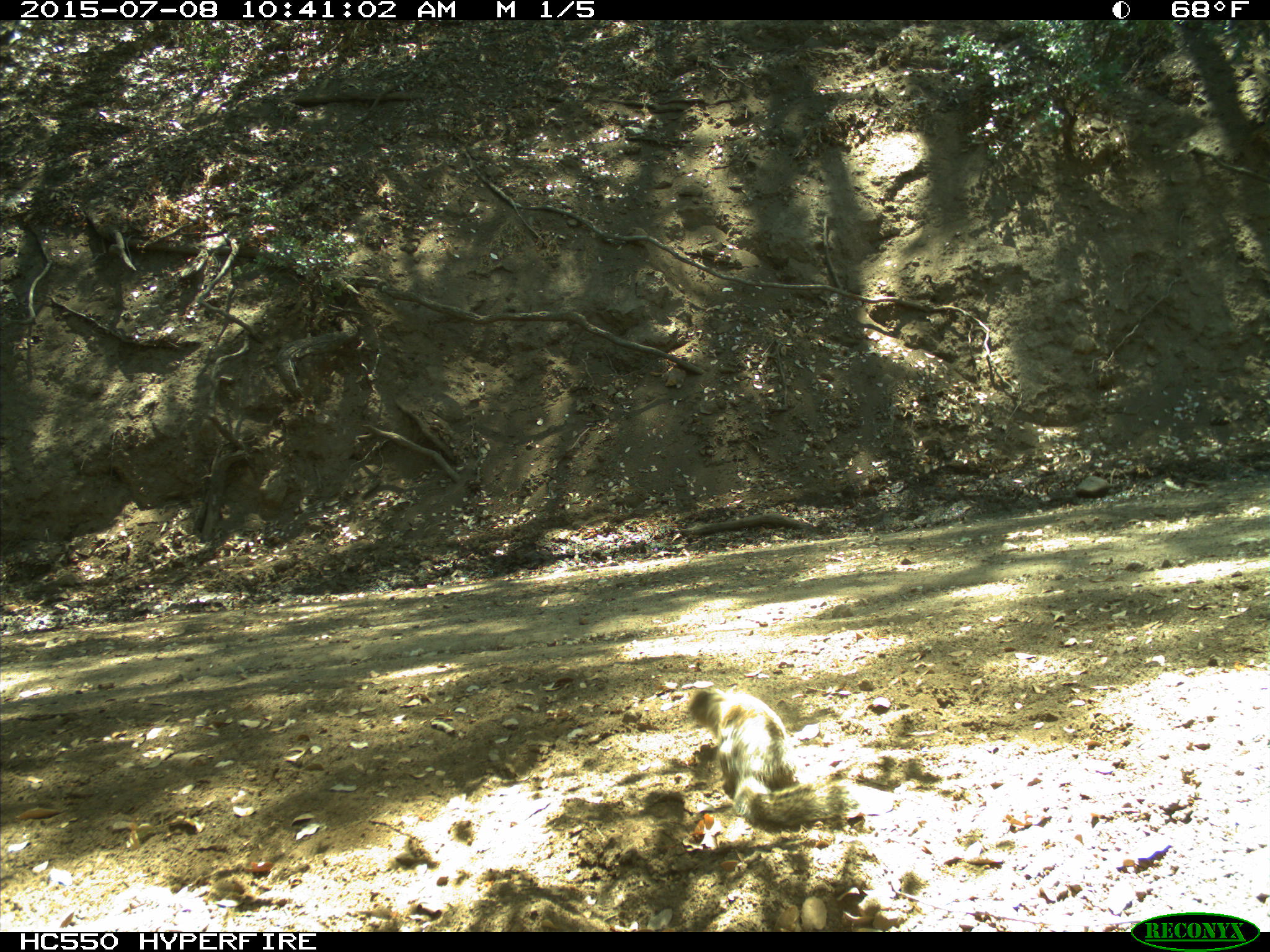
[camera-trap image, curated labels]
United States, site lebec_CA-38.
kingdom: Animalia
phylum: Chordata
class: Mammalia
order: Rodentia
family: Sciuridae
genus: Otospermophilus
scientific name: Otospermophilus beecheyi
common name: california ground squirrel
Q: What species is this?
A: Otospermophilus beecheyi (california ground squirrel).